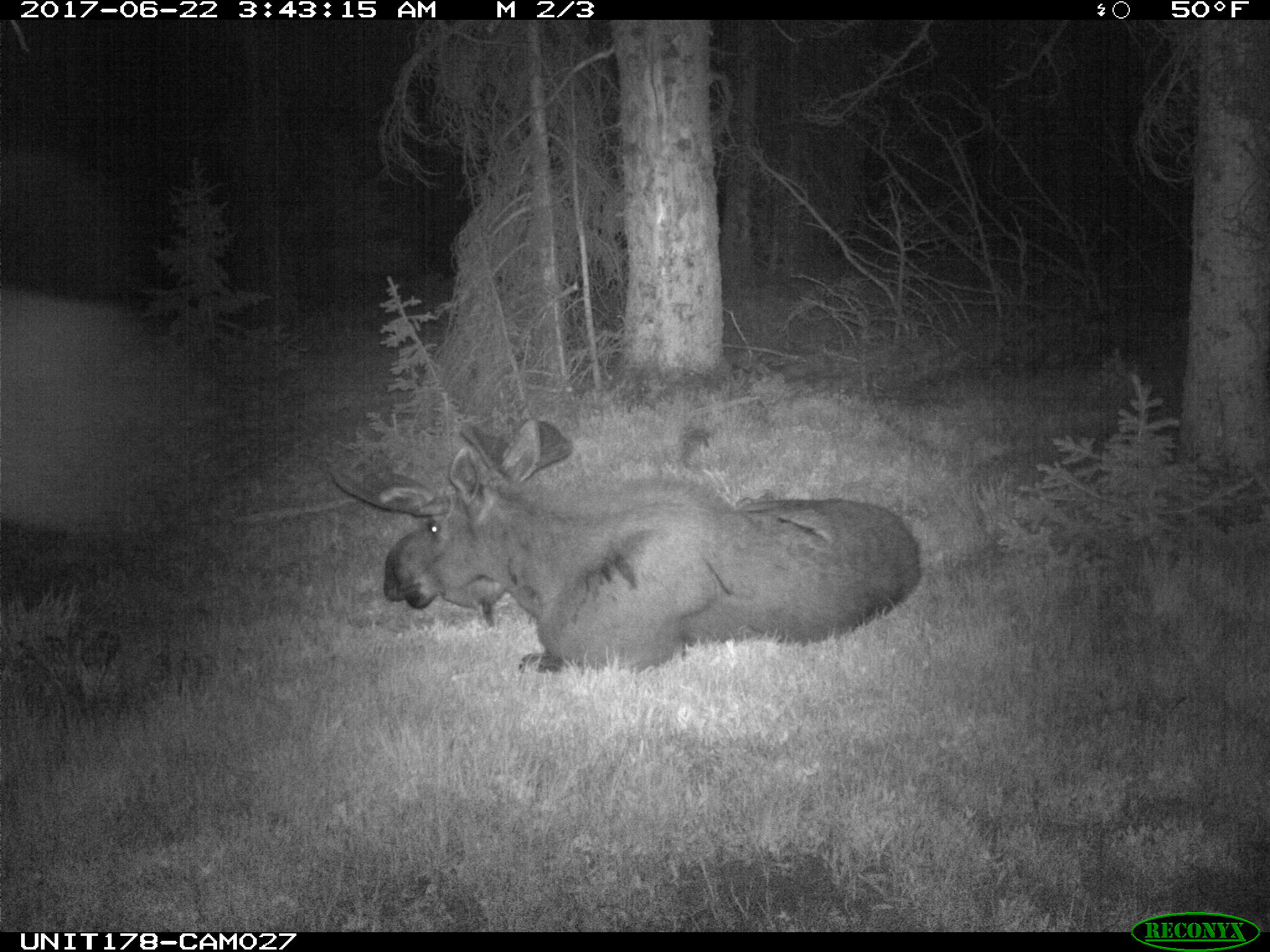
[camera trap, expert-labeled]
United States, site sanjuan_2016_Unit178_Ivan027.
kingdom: Animalia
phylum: Chordata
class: Mammalia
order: Artiodactyla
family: Cervidae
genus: Alces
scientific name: Alces alces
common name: moose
Alces alces (moose).